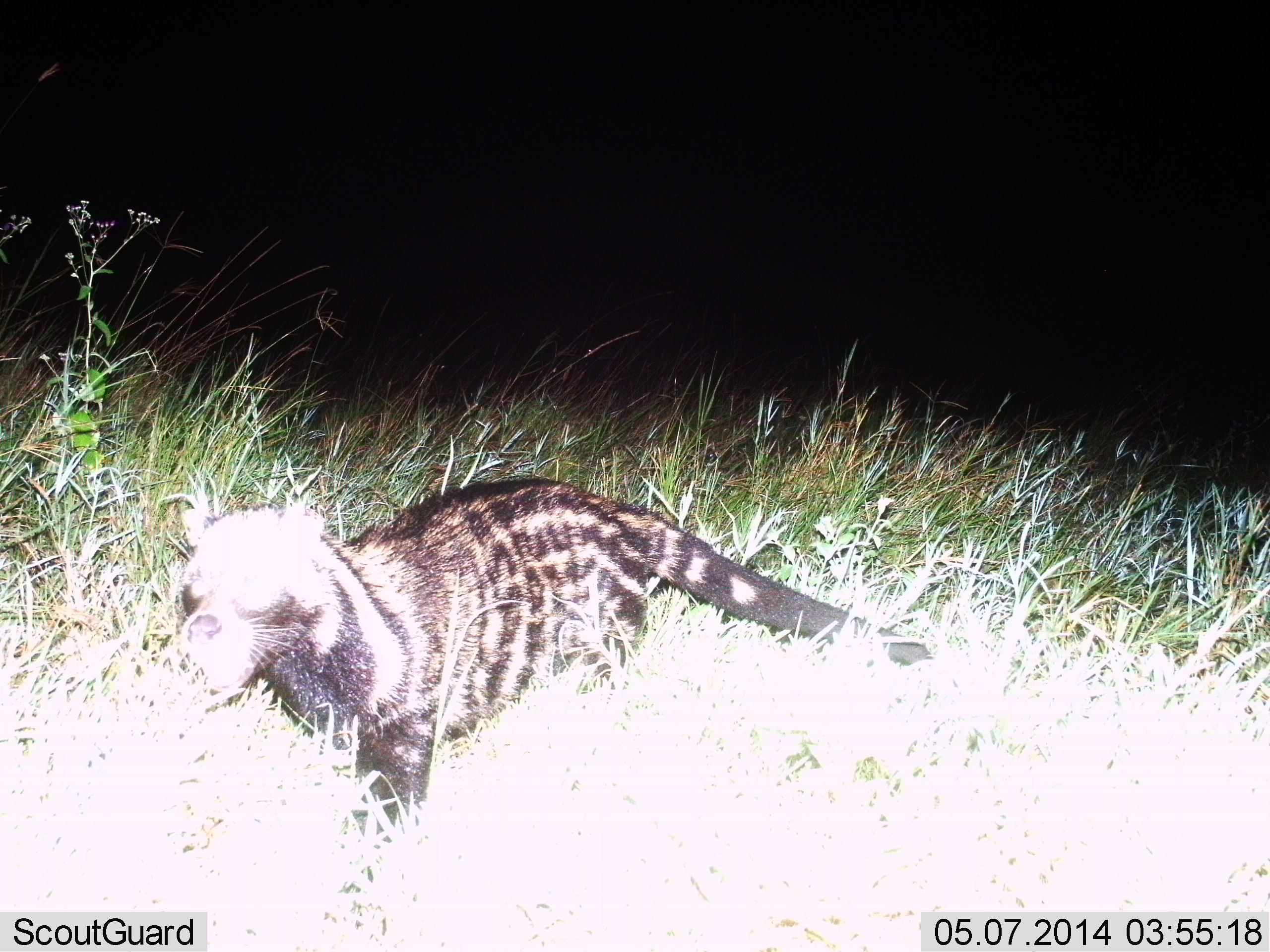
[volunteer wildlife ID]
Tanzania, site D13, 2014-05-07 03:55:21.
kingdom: Animalia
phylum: Chordata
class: Mammalia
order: Carnivora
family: Viverridae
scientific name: Viverridae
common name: civet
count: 1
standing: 39%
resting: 0%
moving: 64%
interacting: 0%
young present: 0%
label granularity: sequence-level